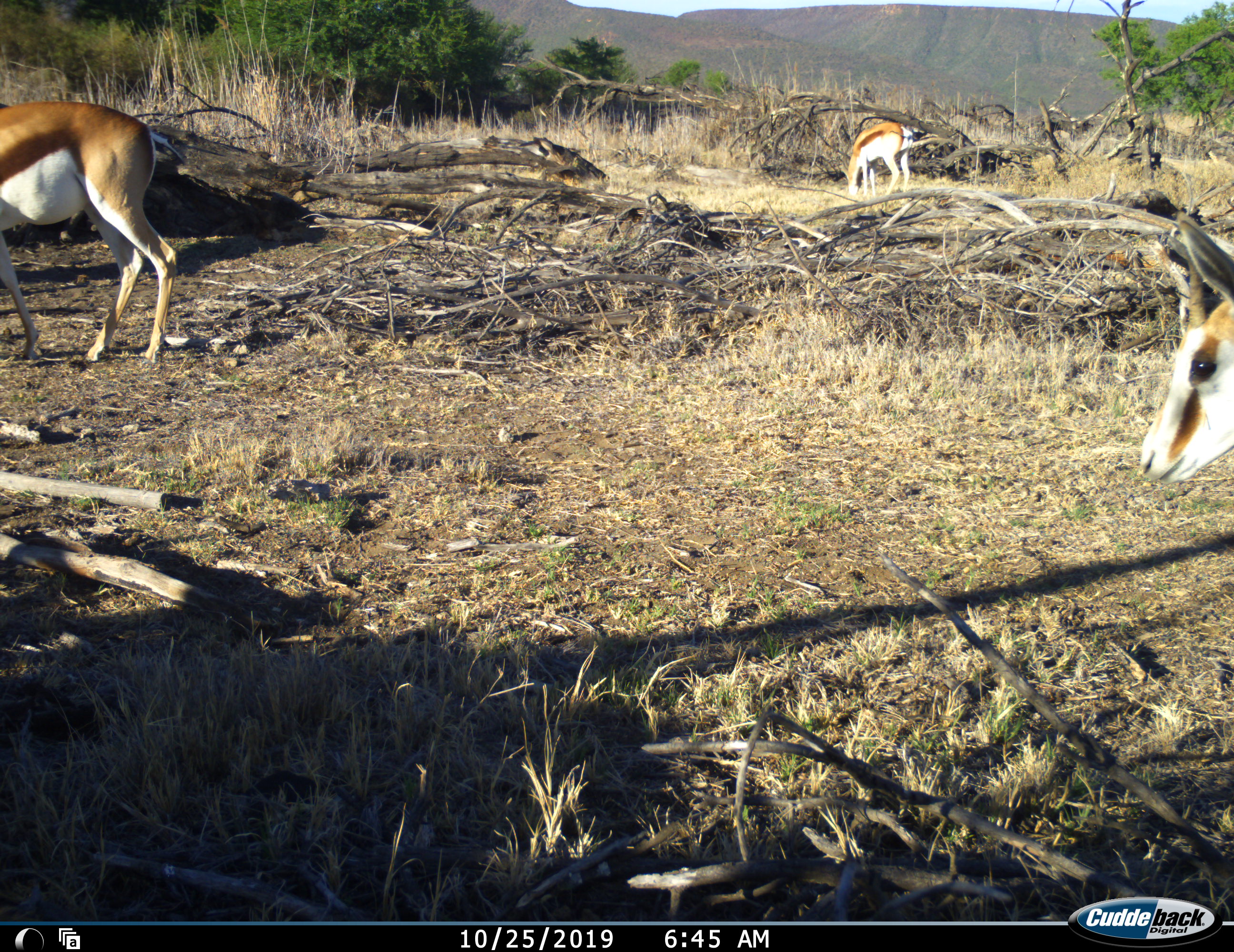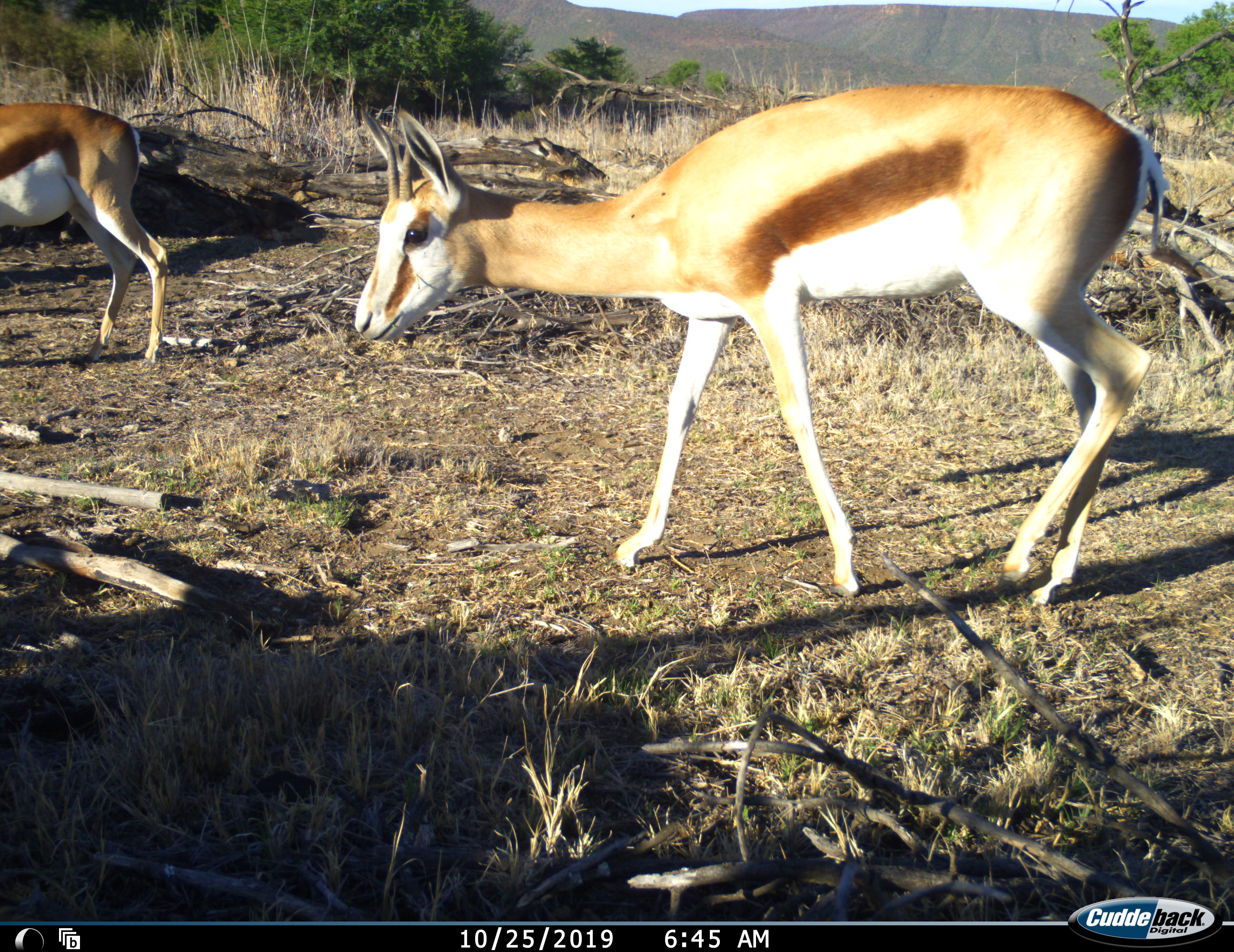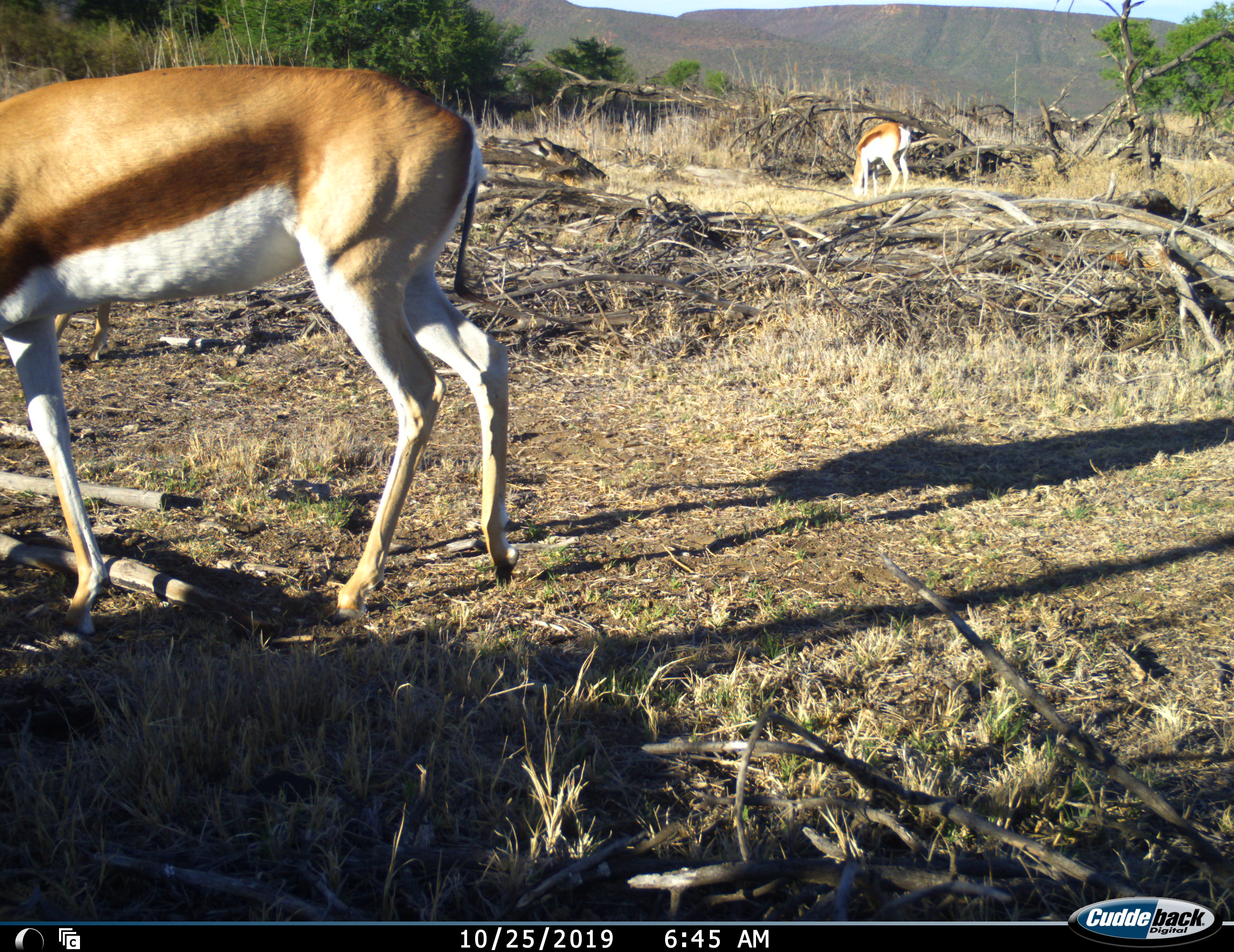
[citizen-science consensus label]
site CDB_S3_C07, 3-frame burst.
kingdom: Animalia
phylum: Chordata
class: Mammalia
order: Artiodactyla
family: Bovidae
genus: Antidorcas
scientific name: Antidorcas marsupialis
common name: springbok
Springbok (Antidorcas marsupialis), count 3. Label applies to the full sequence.